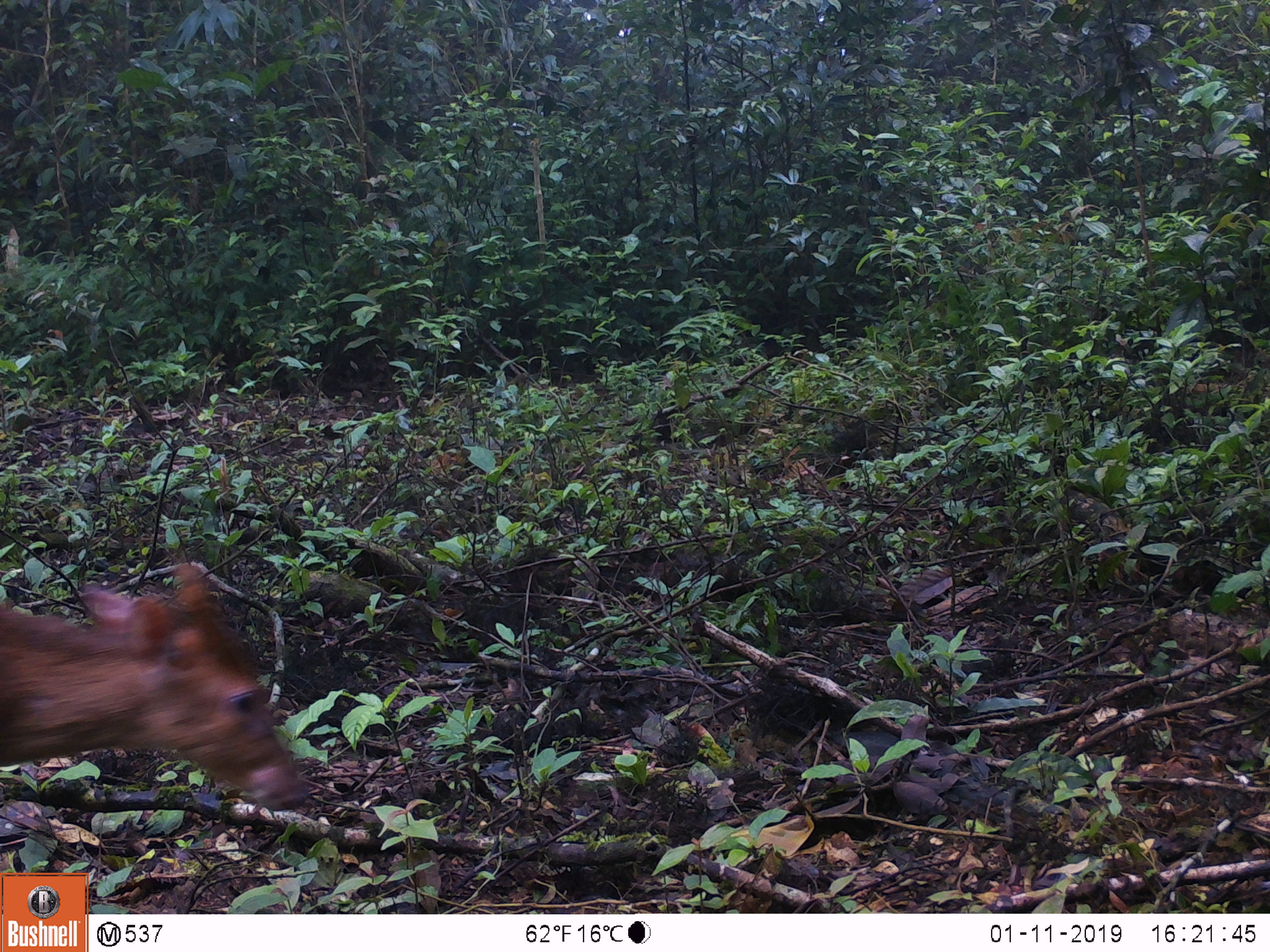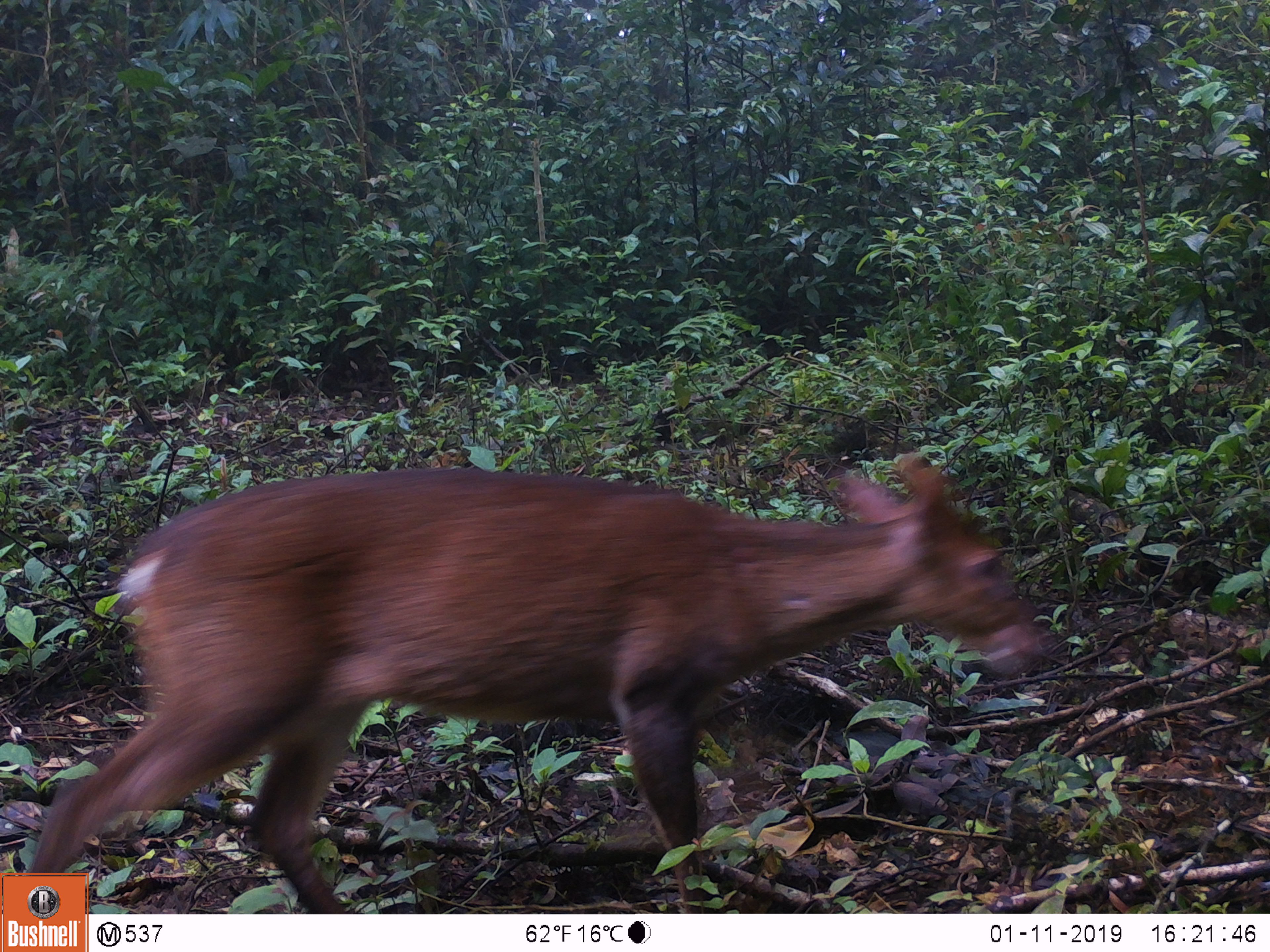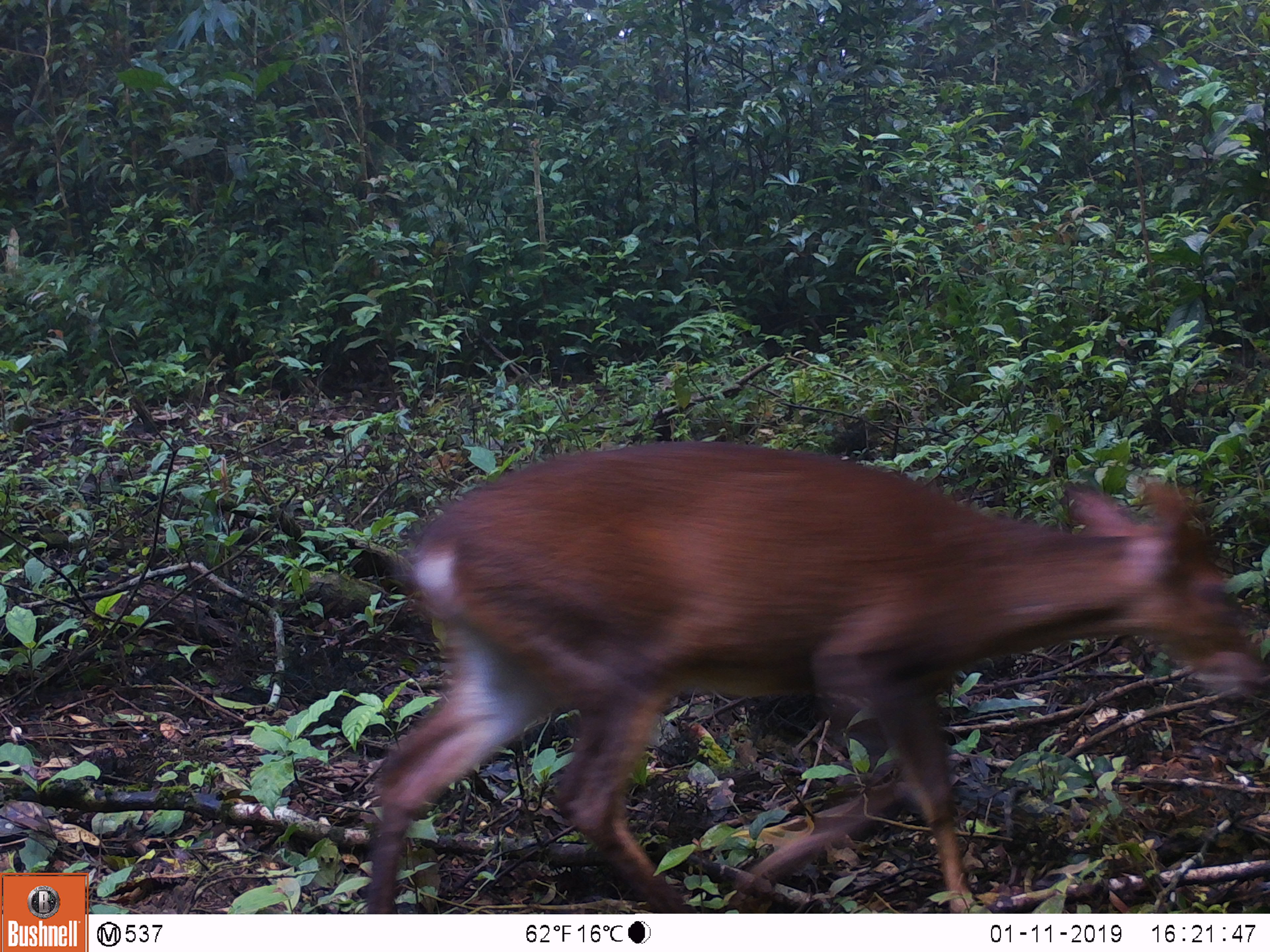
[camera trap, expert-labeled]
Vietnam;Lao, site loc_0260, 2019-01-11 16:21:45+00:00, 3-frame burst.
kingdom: Animalia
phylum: Chordata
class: Mammalia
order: Artiodactyla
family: Cervidae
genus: Muntiacus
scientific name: Muntiacus vuquangensis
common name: large-antlered muntjac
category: large antlered muntjac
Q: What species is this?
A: Large antlered muntjac (large-antlered muntjac) (Muntiacus vuquangensis).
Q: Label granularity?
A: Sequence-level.